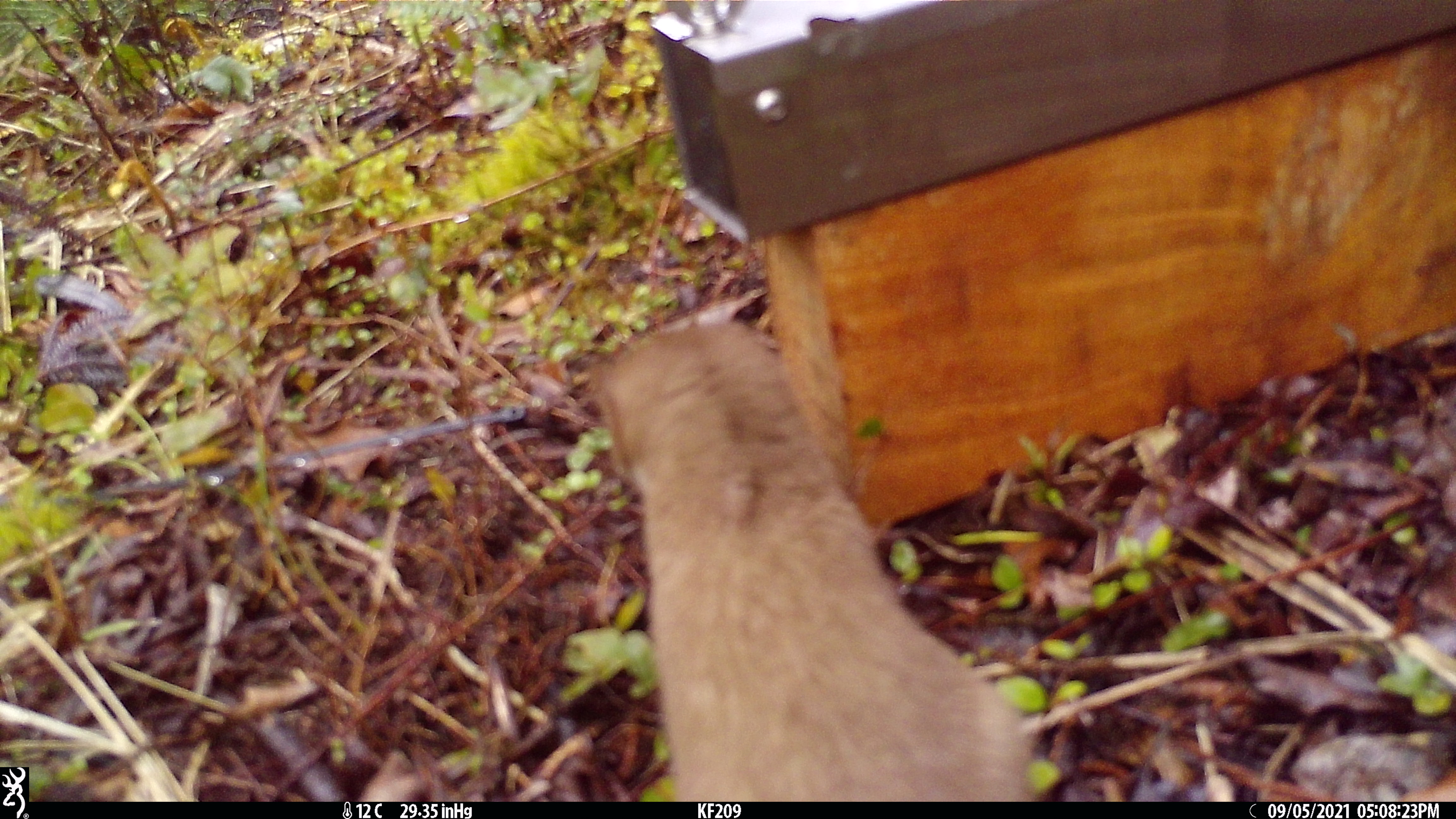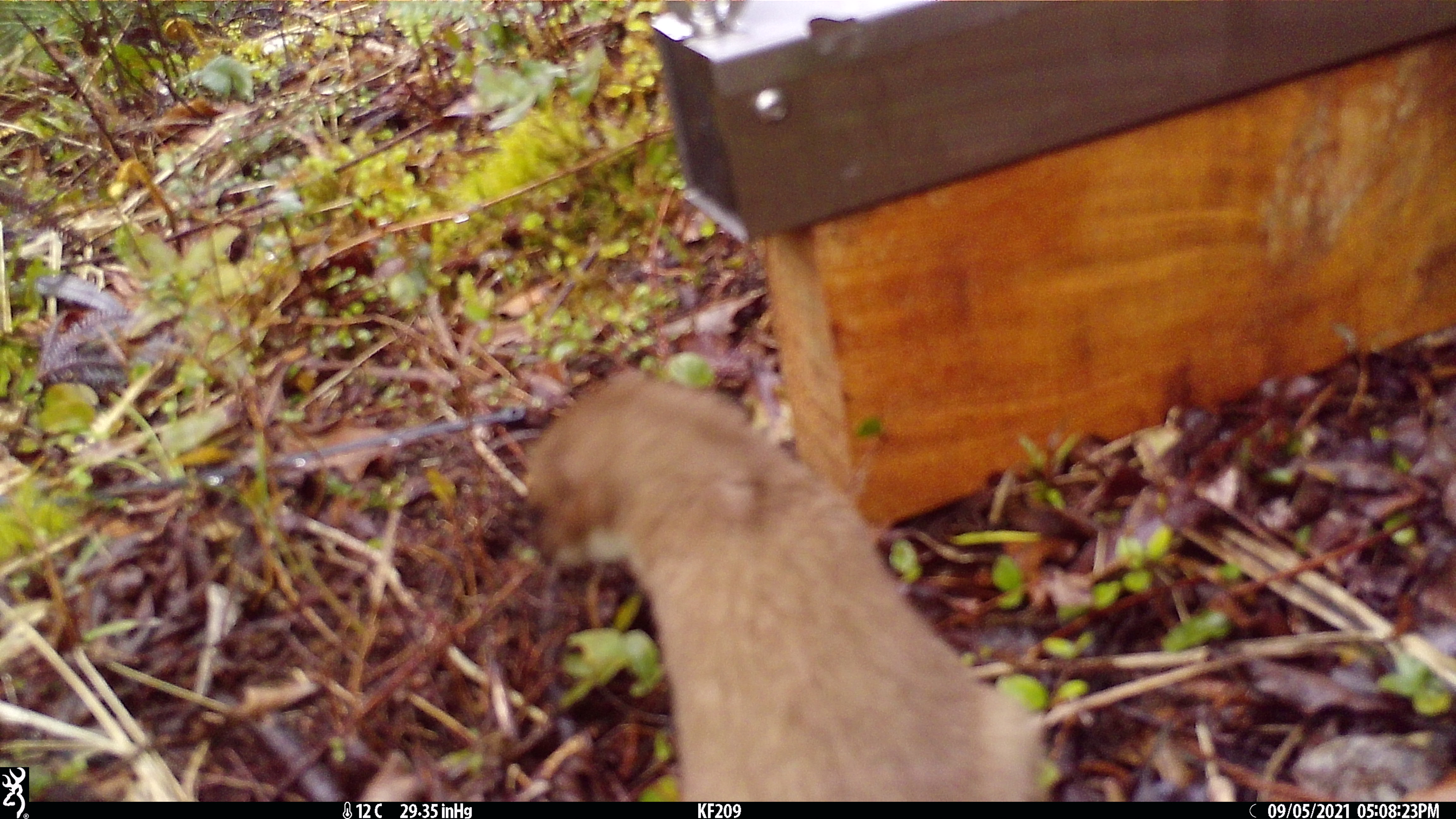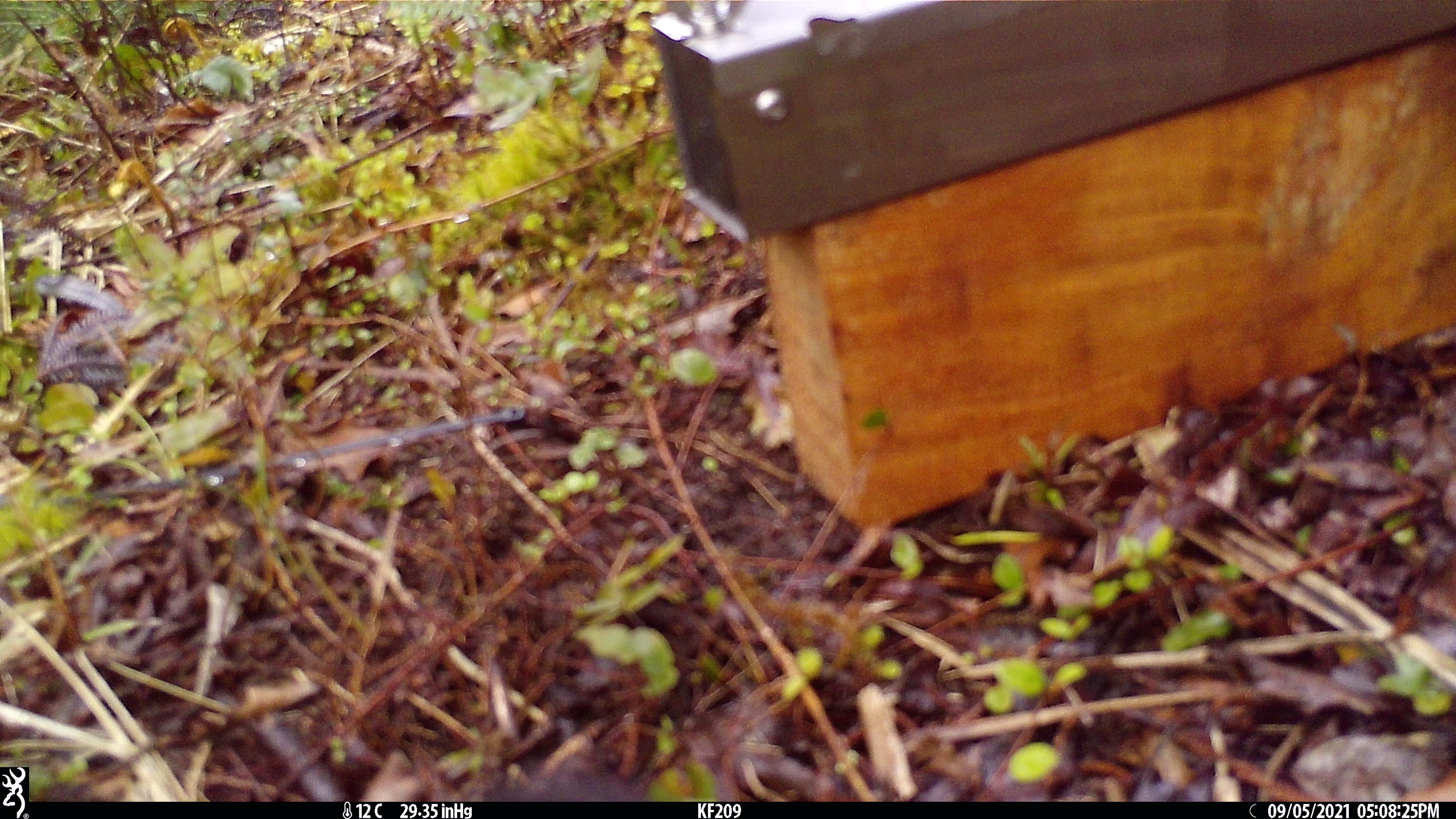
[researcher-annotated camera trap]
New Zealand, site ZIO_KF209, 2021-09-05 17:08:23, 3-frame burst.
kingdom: Animalia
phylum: Chordata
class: Mammalia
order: Carnivora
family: Mustelidae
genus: Mustela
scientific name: Mustela erminea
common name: stoat